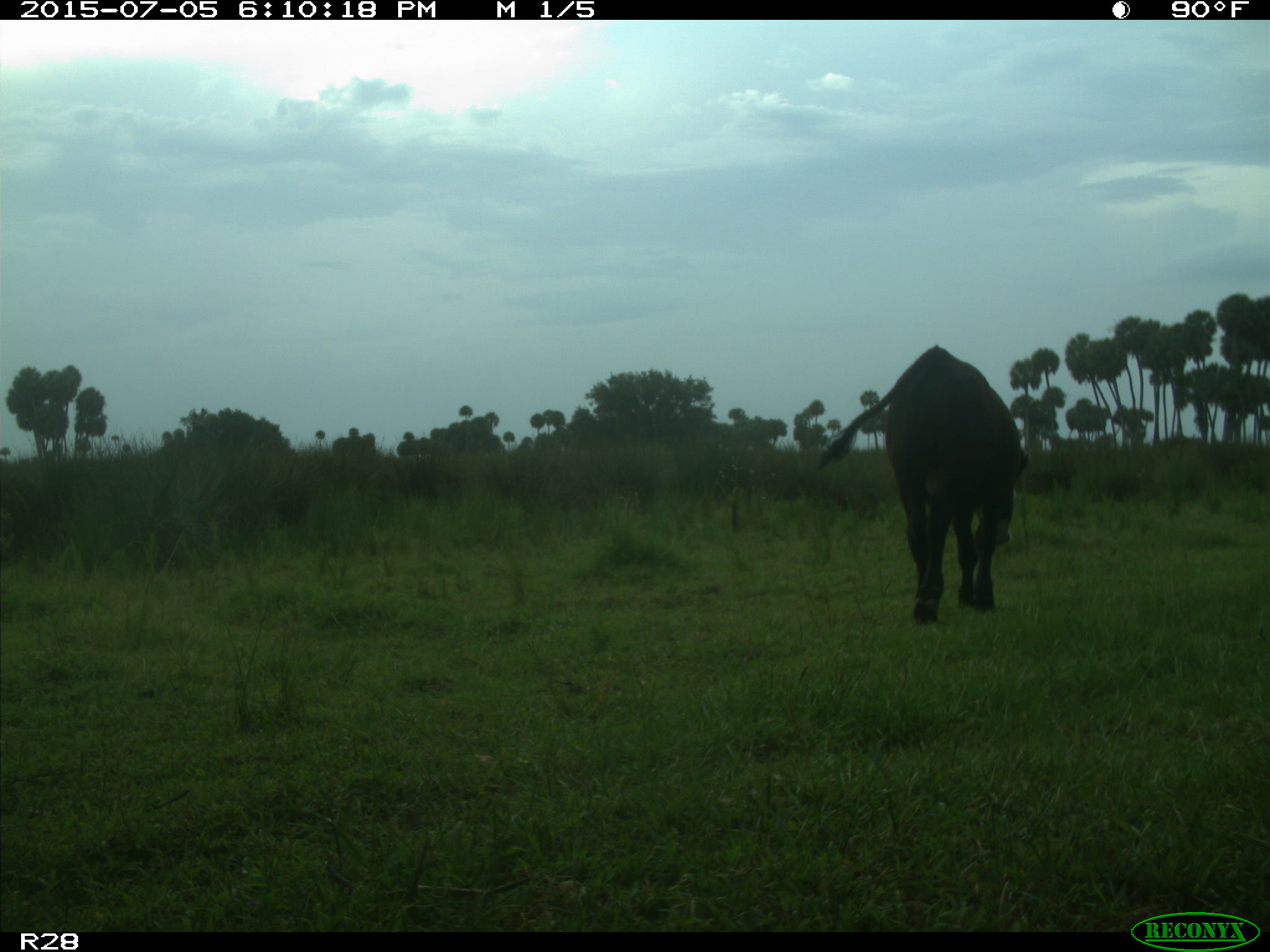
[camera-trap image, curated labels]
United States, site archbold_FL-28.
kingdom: Animalia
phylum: Chordata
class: Mammalia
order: Artiodactyla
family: Bovidae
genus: Bos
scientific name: Bos taurus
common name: domestic cow